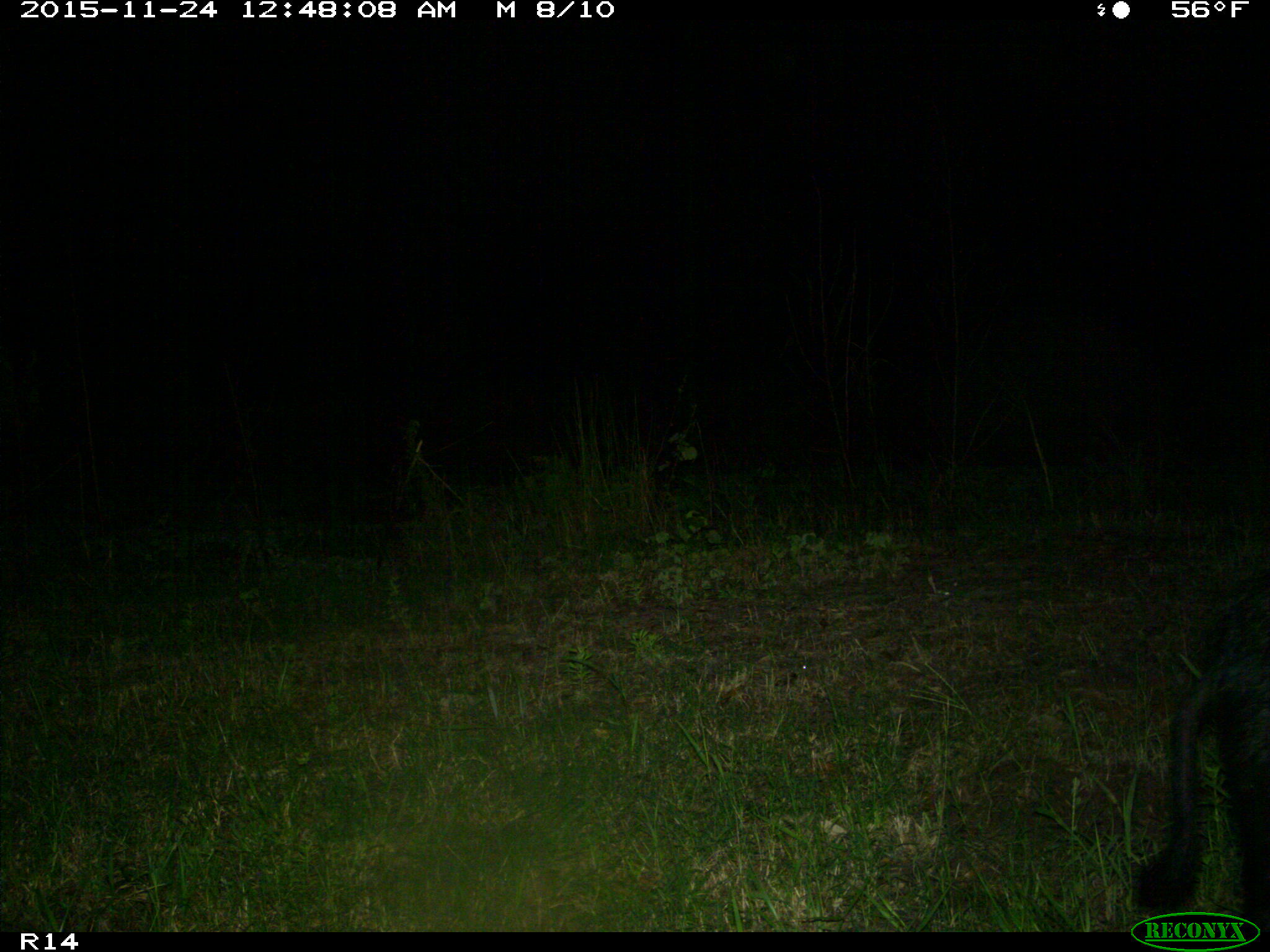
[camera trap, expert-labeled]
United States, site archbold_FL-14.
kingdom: Animalia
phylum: Chordata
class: Mammalia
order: Artiodactyla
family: Suidae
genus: Sus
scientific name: Sus scrofa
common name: wild boar